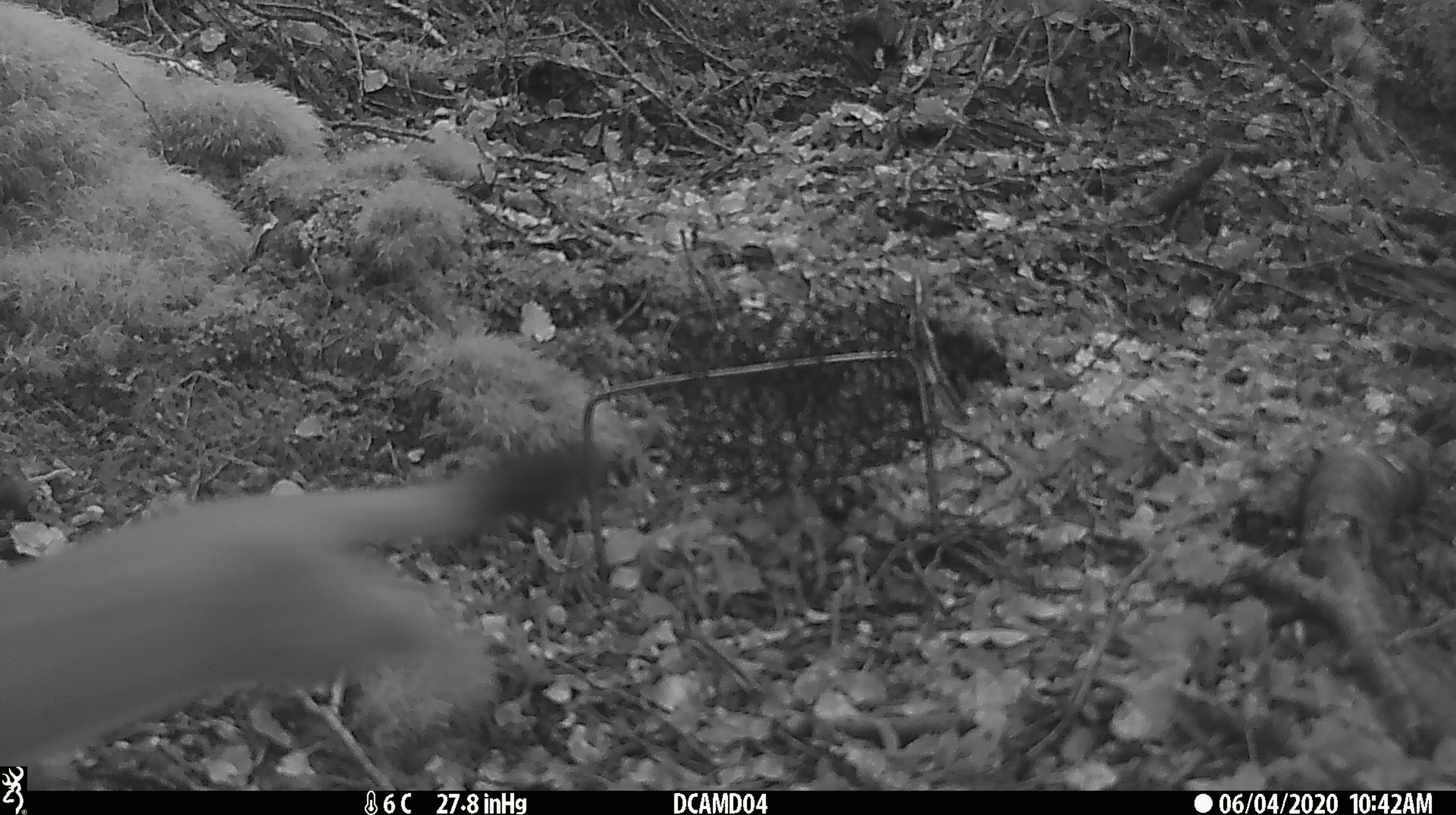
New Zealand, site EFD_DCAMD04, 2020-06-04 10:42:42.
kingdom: Animalia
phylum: Chordata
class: Mammalia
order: Carnivora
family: Mustelidae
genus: Mustela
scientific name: Mustela erminea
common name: stoat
Stoat (Mustela erminea).